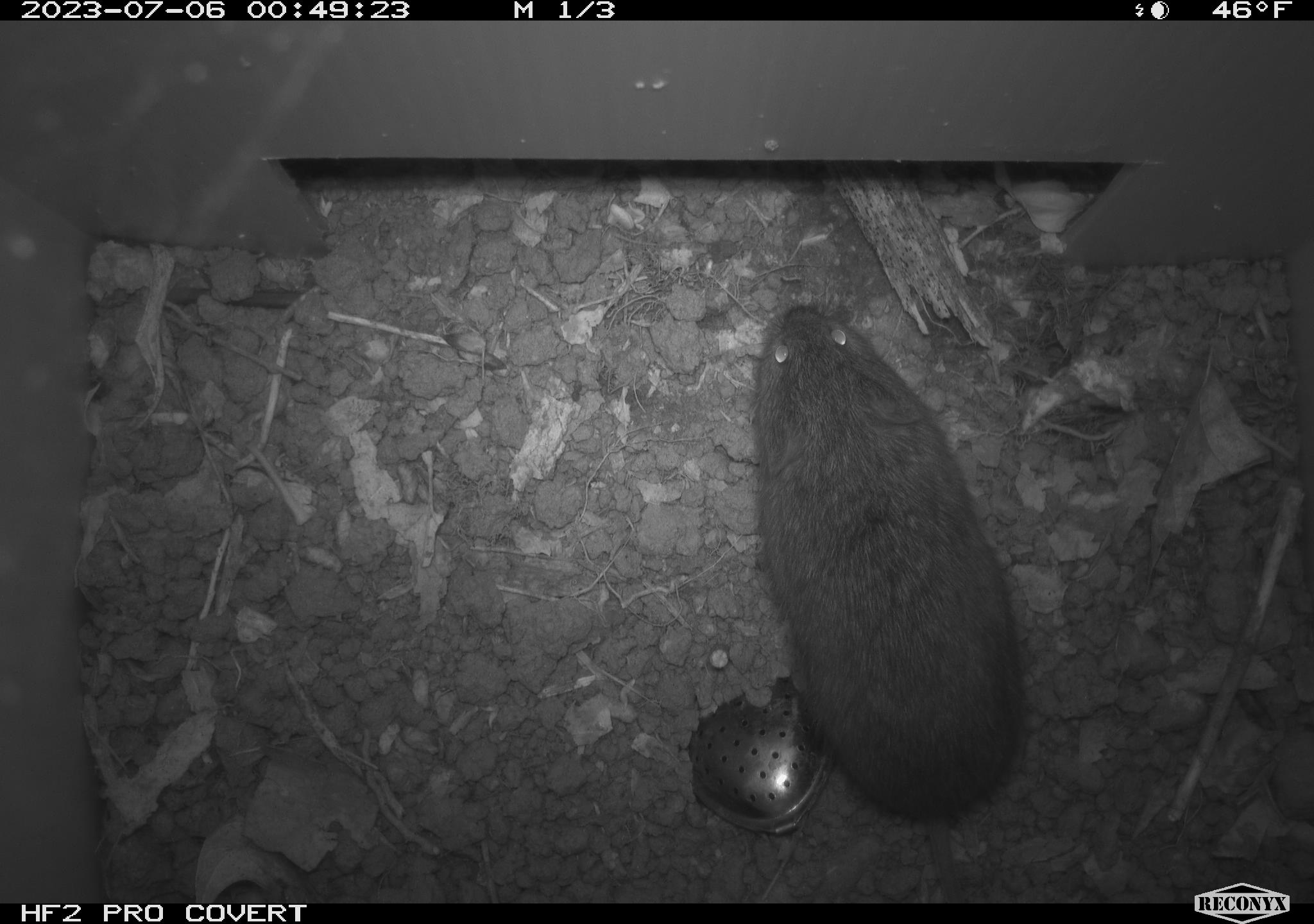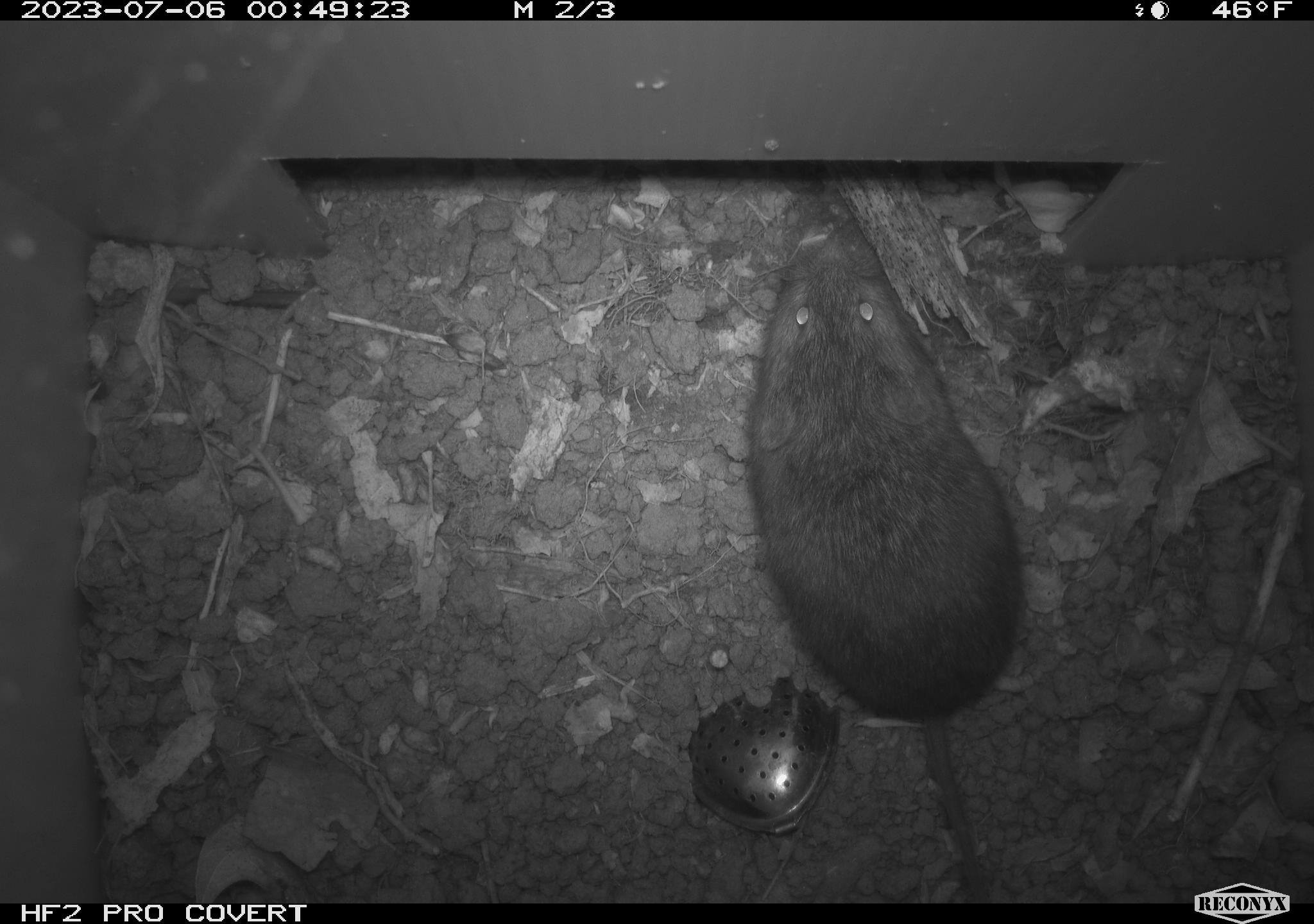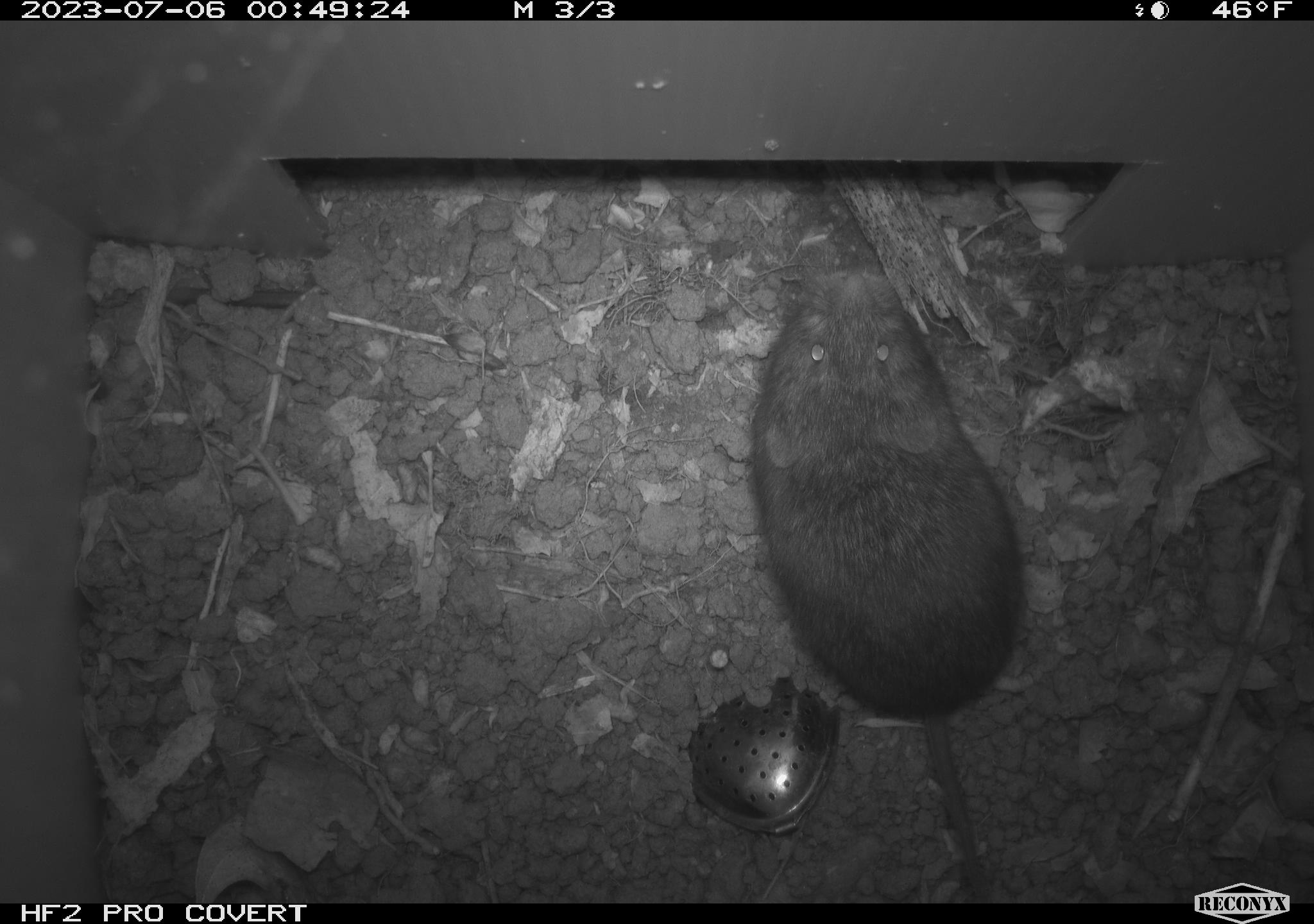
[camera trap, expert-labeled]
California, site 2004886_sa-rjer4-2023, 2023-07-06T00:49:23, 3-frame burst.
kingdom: Animalia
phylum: Chordata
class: Mammalia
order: Rodentia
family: Cricetidae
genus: Microtus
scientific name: Microtus californicus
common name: california vole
California vole (Microtus californicus).